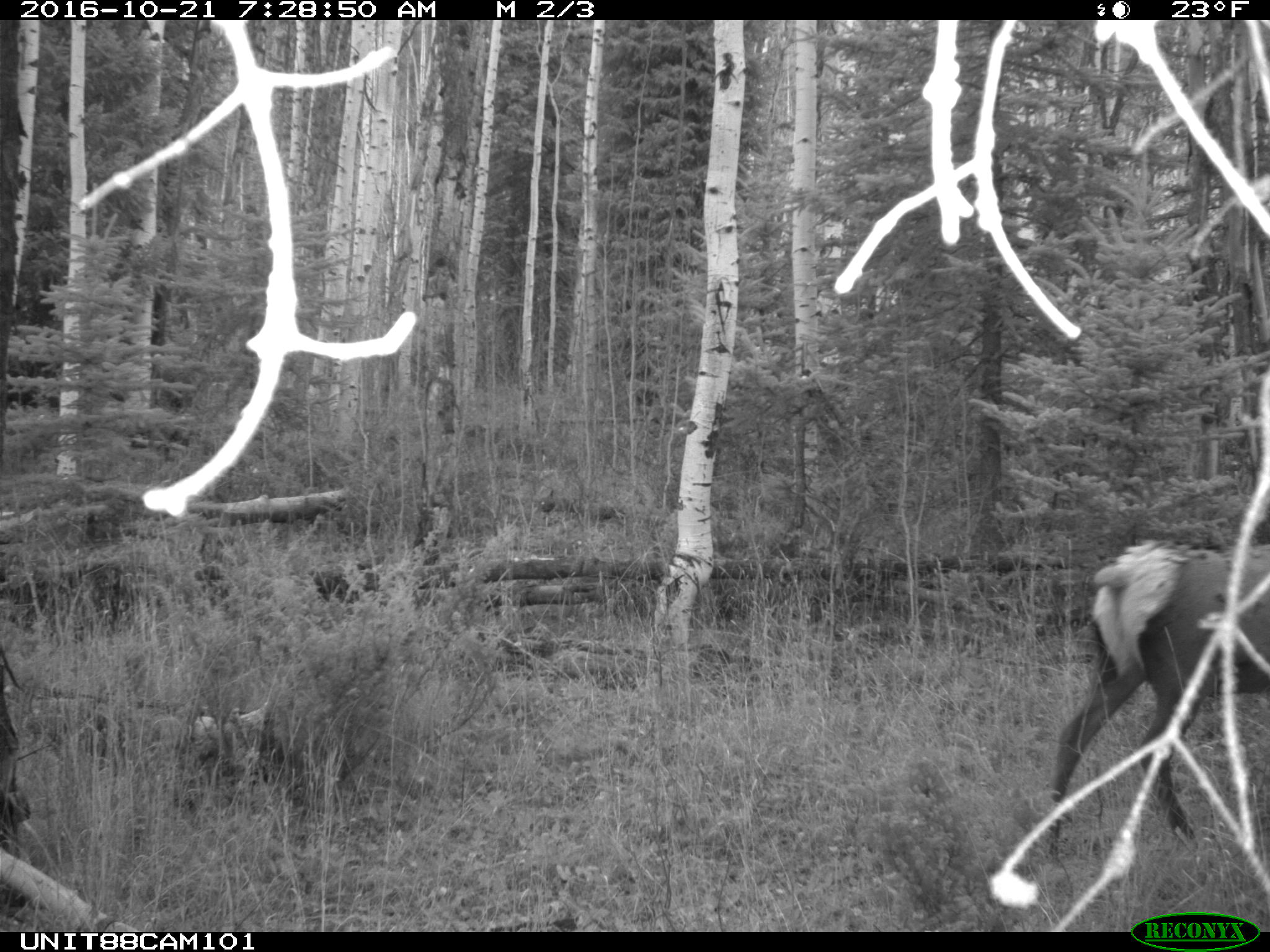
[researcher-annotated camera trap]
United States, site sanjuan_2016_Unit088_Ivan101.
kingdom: Animalia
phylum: Chordata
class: Mammalia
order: Artiodactyla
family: Cervidae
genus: Cervus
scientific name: Cervus elaphus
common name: red deer